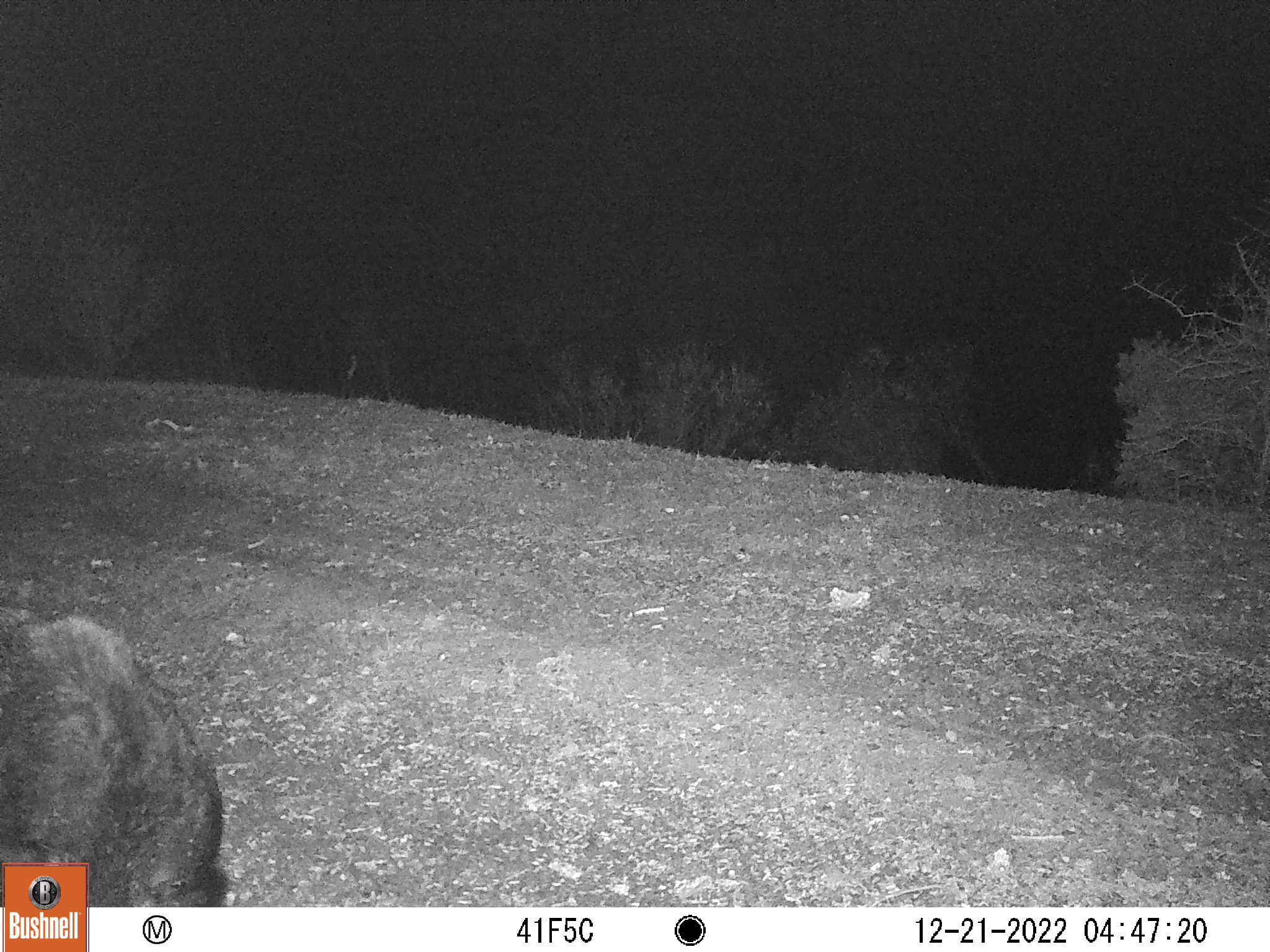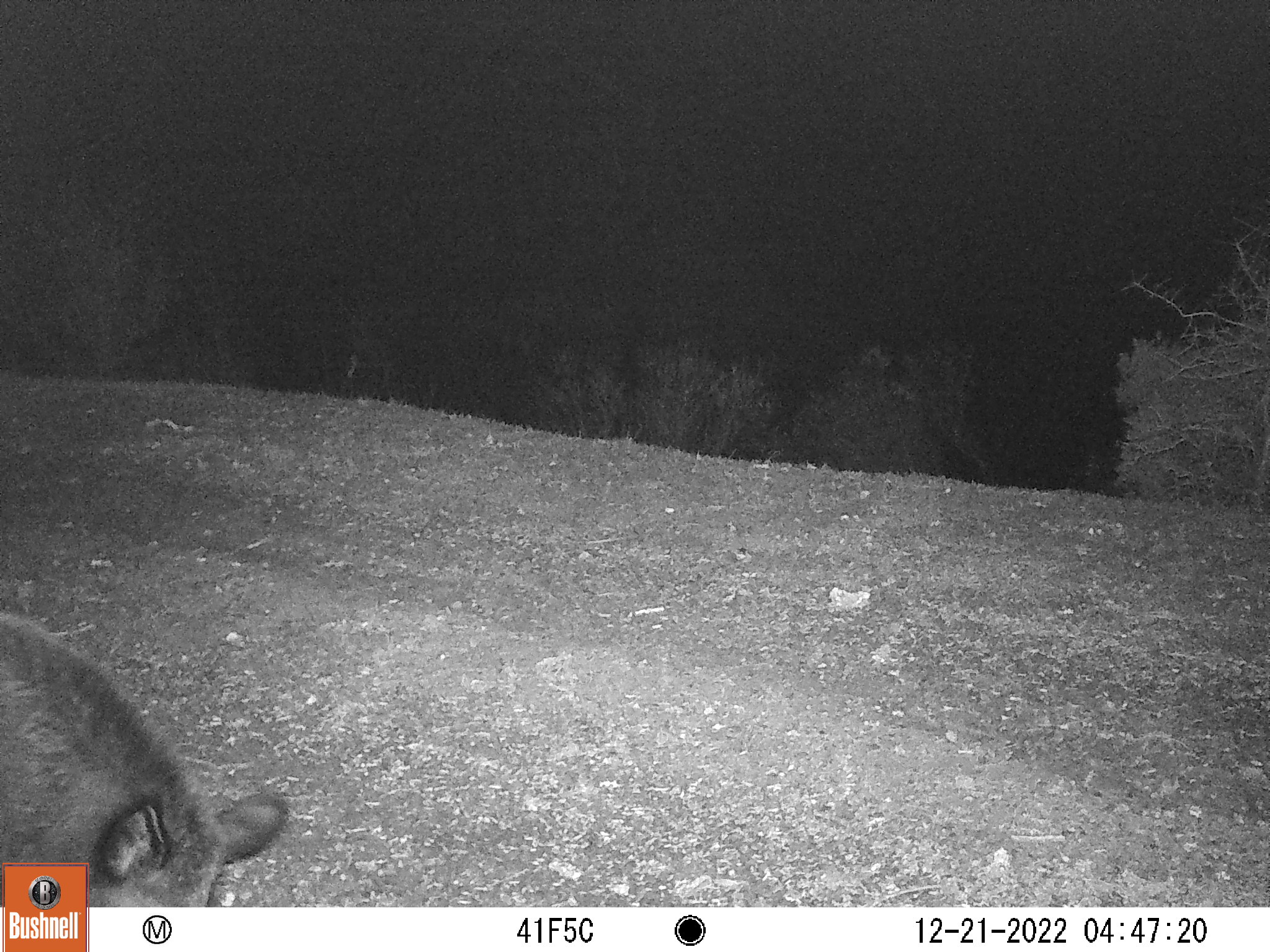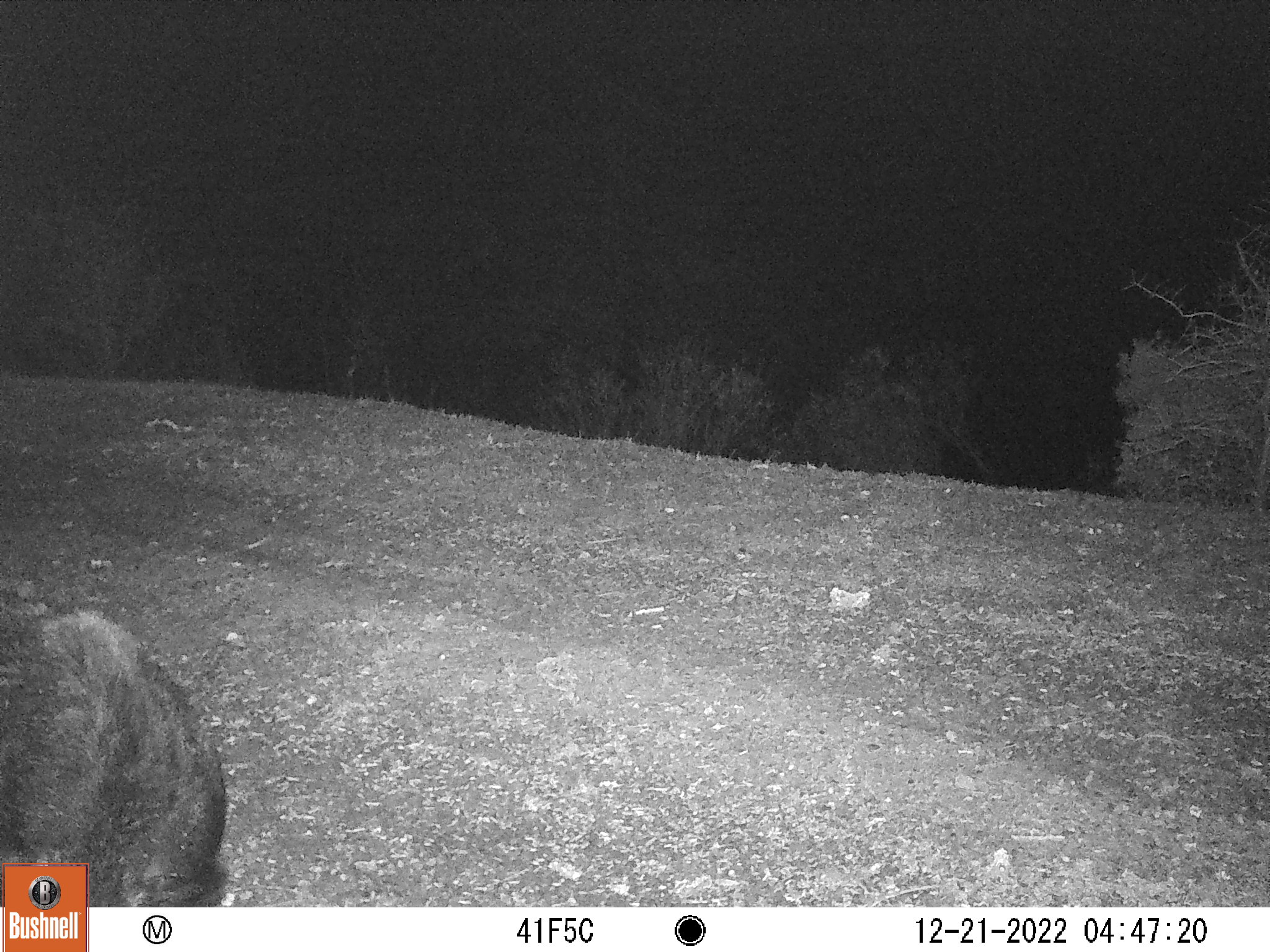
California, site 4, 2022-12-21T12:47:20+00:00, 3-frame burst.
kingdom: Animalia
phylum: Chordata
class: Mammalia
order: Artiodactyla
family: Suidae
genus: Sus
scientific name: Sus scrofa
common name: wild boar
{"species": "wild boar (Sus scrofa)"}